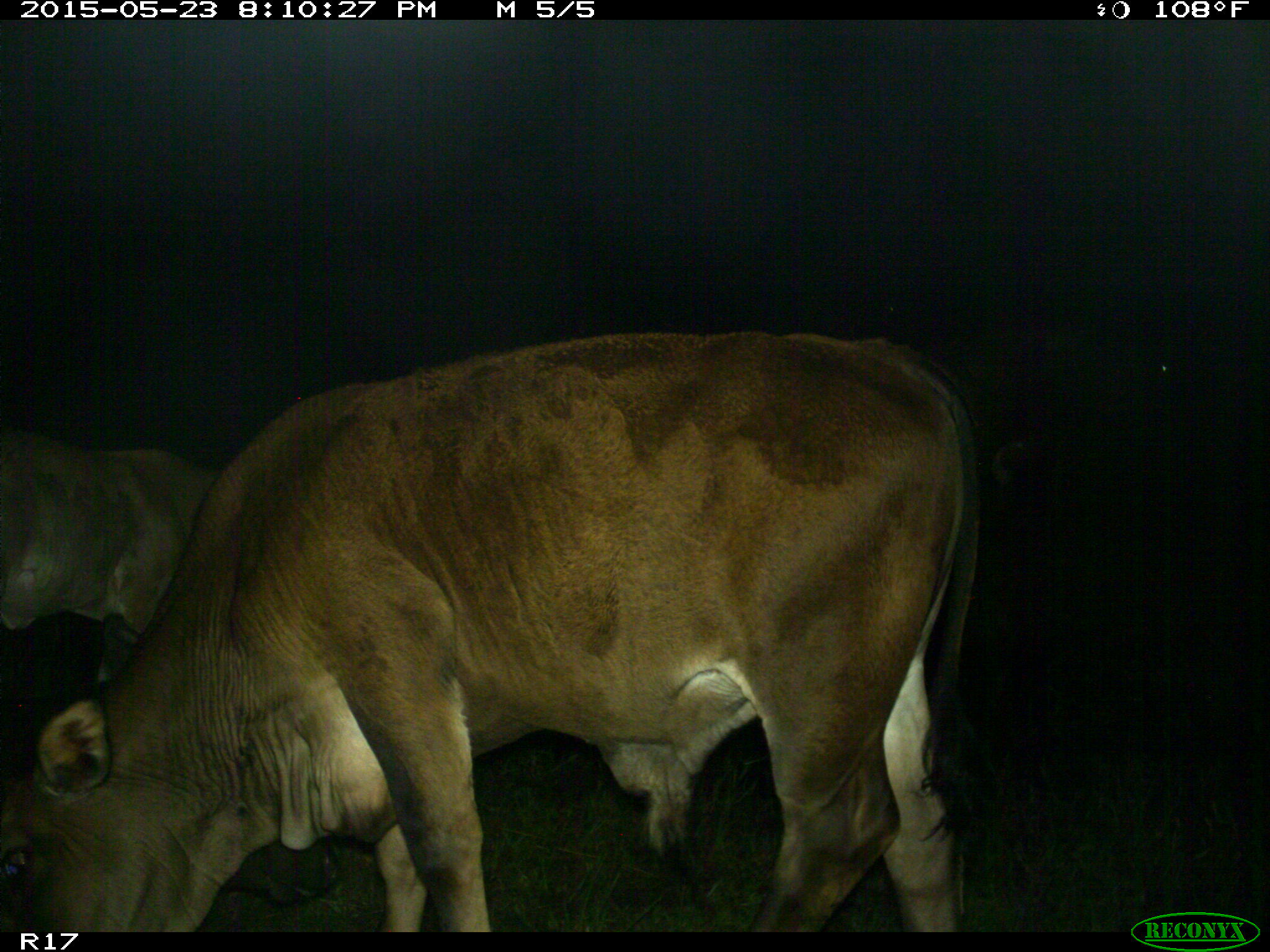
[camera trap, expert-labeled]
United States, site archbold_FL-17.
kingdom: Animalia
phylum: Chordata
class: Mammalia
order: Artiodactyla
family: Bovidae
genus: Bos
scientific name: Bos taurus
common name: domestic cow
Bos taurus (domestic cow).